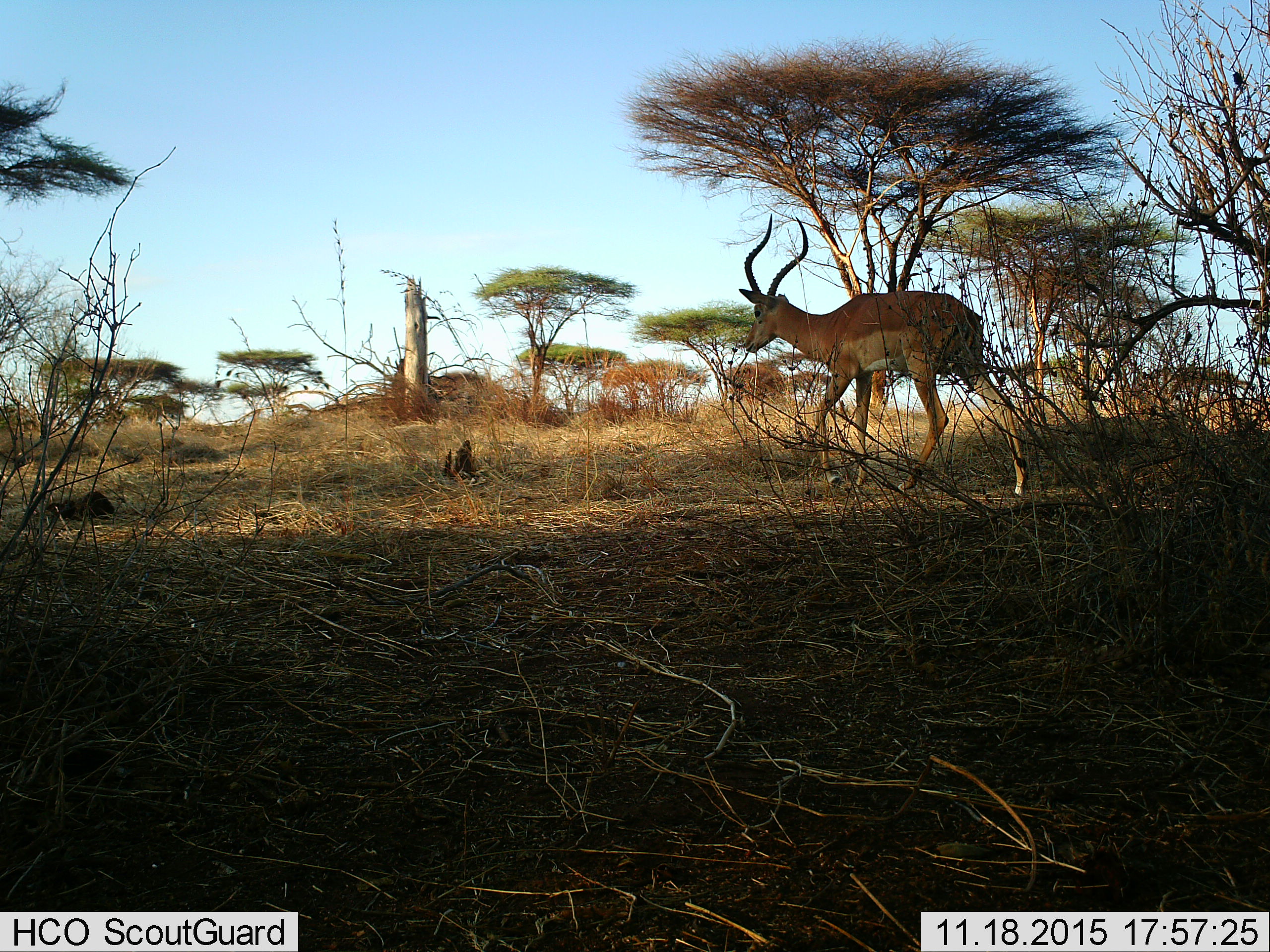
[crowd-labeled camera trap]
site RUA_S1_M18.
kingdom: Animalia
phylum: Chordata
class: Mammalia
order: Artiodactyla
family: Bovidae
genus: Aepyceros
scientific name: Aepyceros melampus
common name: impala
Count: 1.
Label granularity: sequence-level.